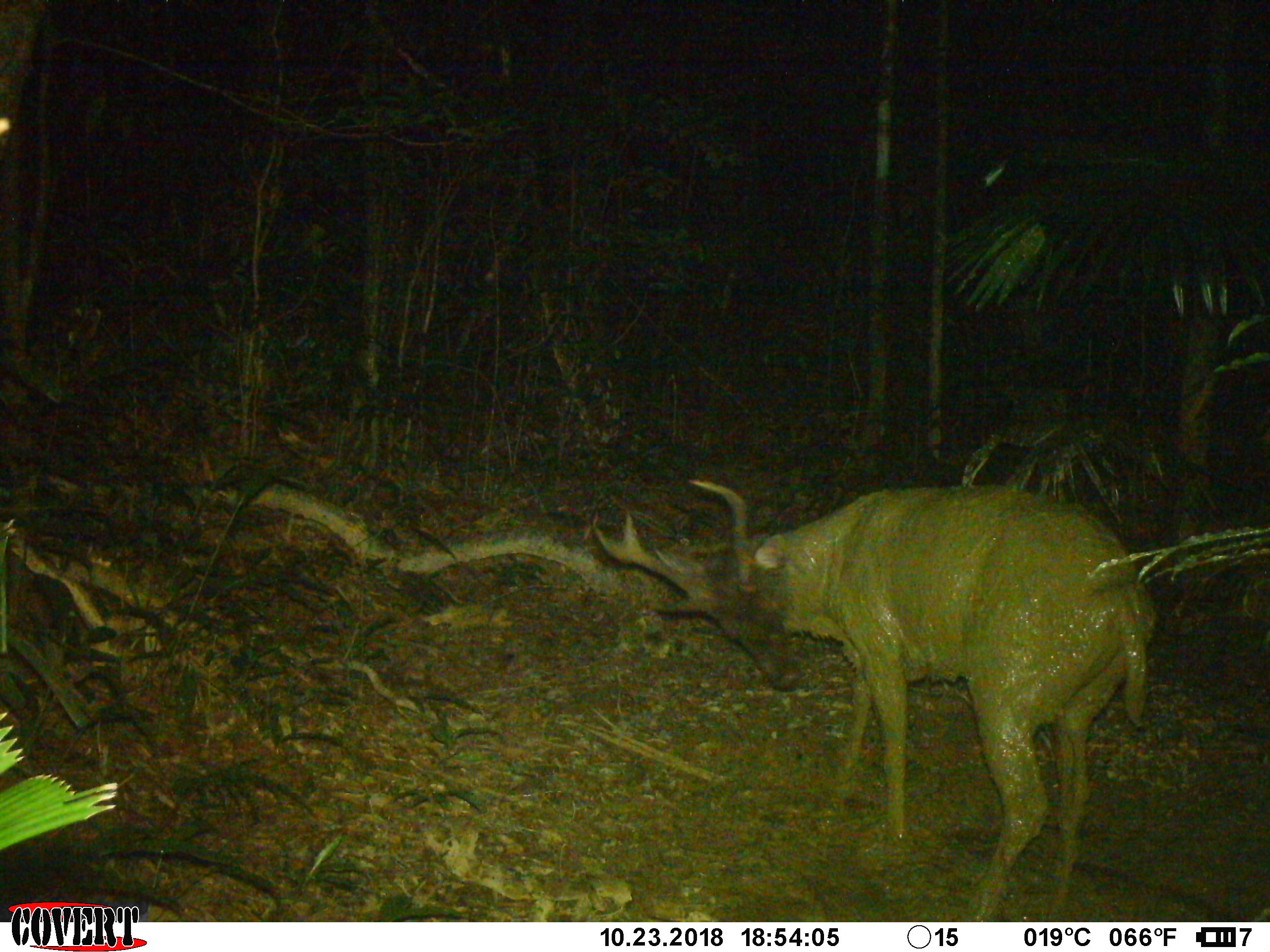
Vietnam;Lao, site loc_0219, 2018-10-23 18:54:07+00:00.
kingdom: Animalia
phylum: Chordata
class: Mammalia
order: Artiodactyla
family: Cervidae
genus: Rusa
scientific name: Rusa unicolor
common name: sambar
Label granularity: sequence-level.